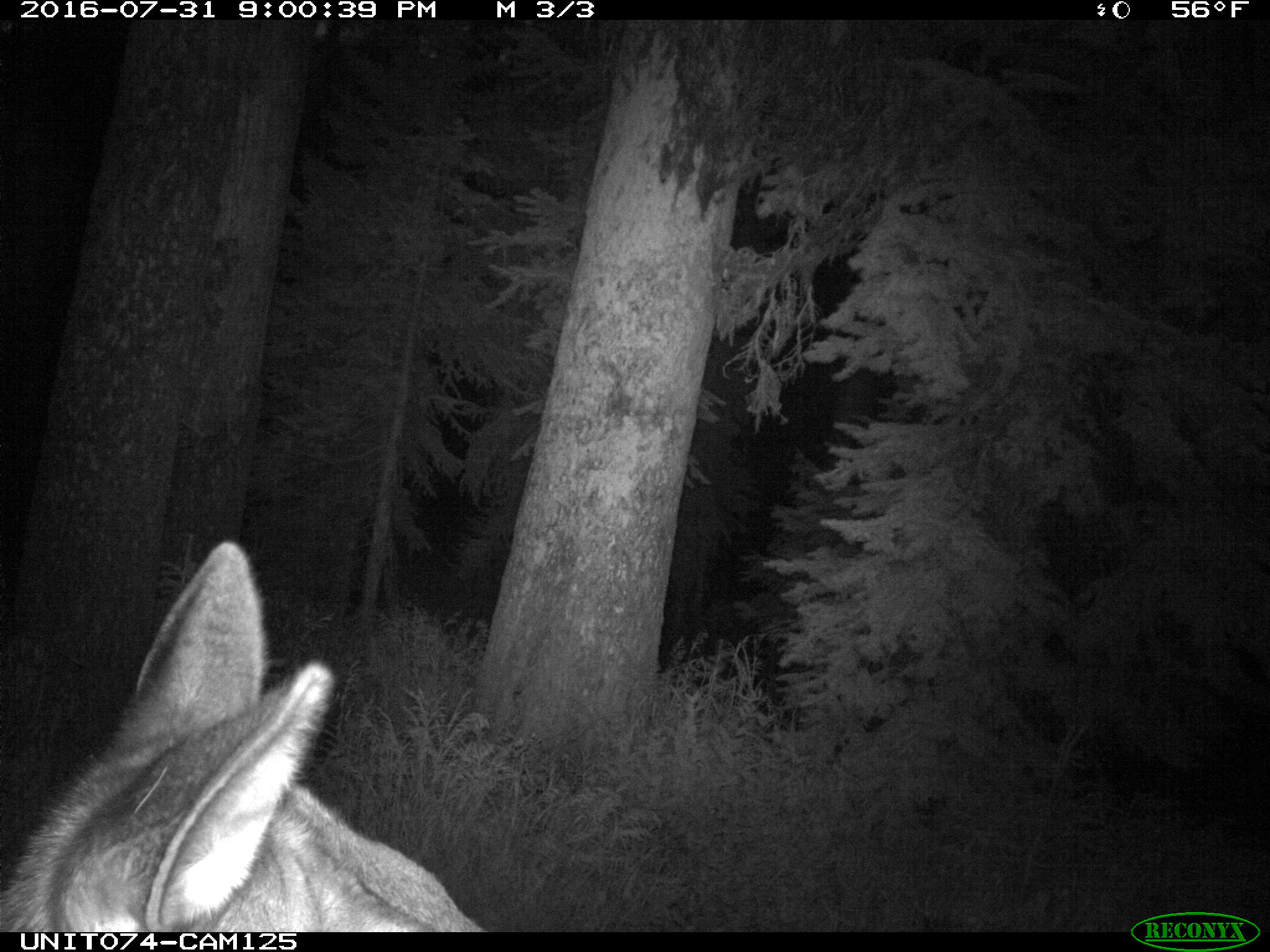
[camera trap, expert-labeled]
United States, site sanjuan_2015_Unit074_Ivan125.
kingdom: Animalia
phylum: Chordata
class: Mammalia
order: Artiodactyla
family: Cervidae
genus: Cervus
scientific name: Cervus elaphus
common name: red deer